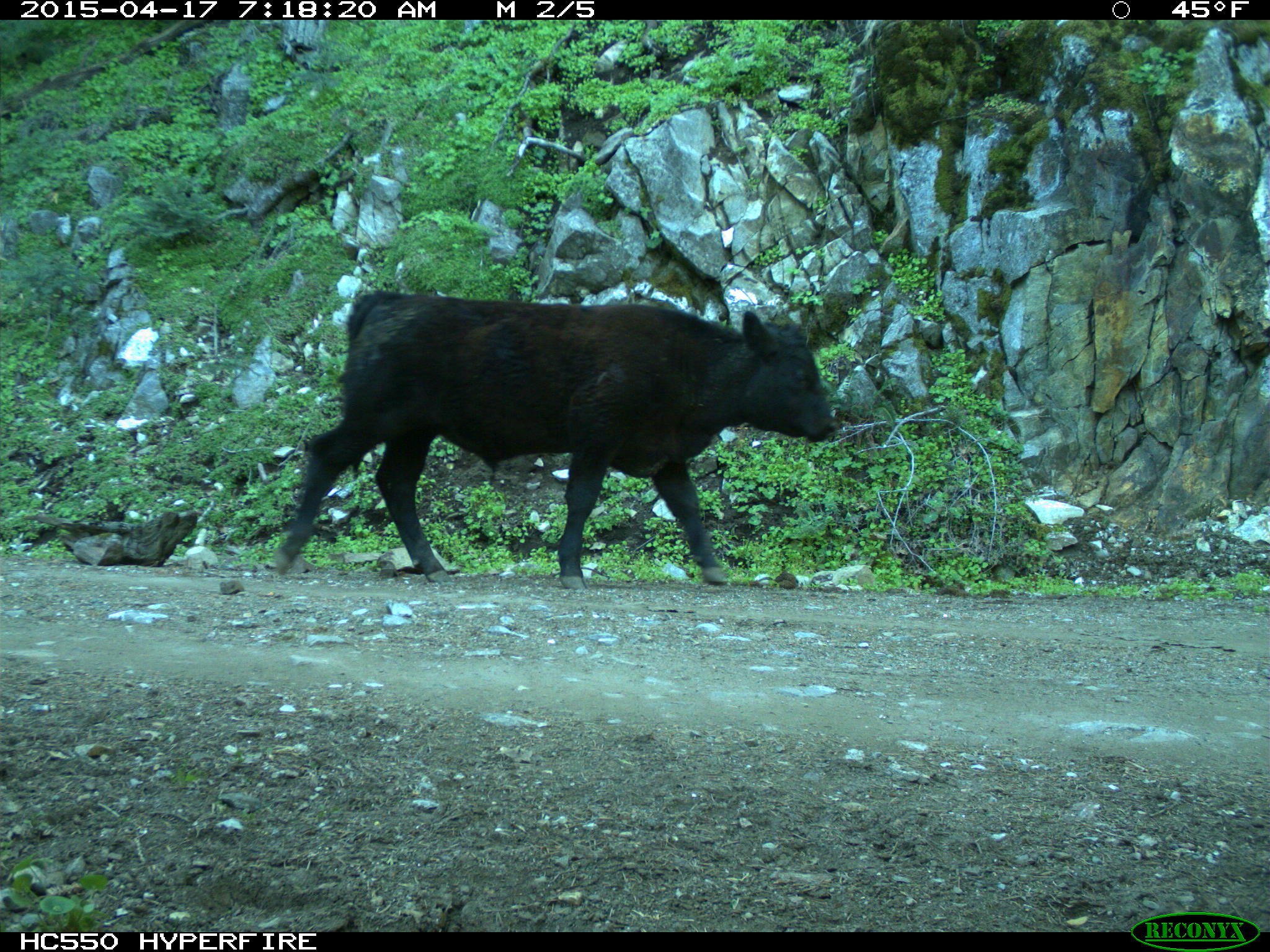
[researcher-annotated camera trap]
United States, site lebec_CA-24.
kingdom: Animalia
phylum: Chordata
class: Mammalia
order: Artiodactyla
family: Bovidae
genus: Bos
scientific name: Bos taurus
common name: domestic cow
Bos taurus (domestic cow).